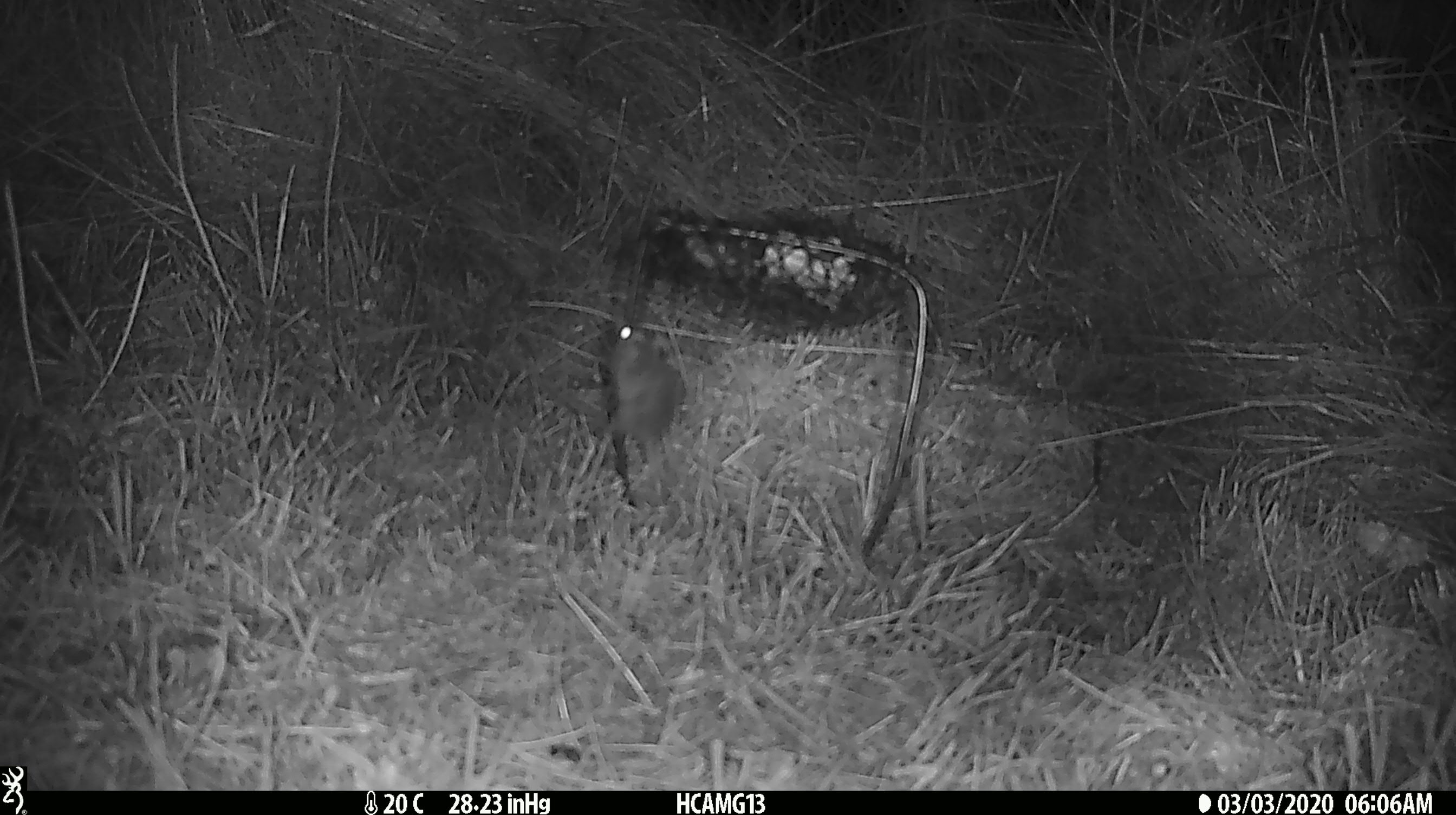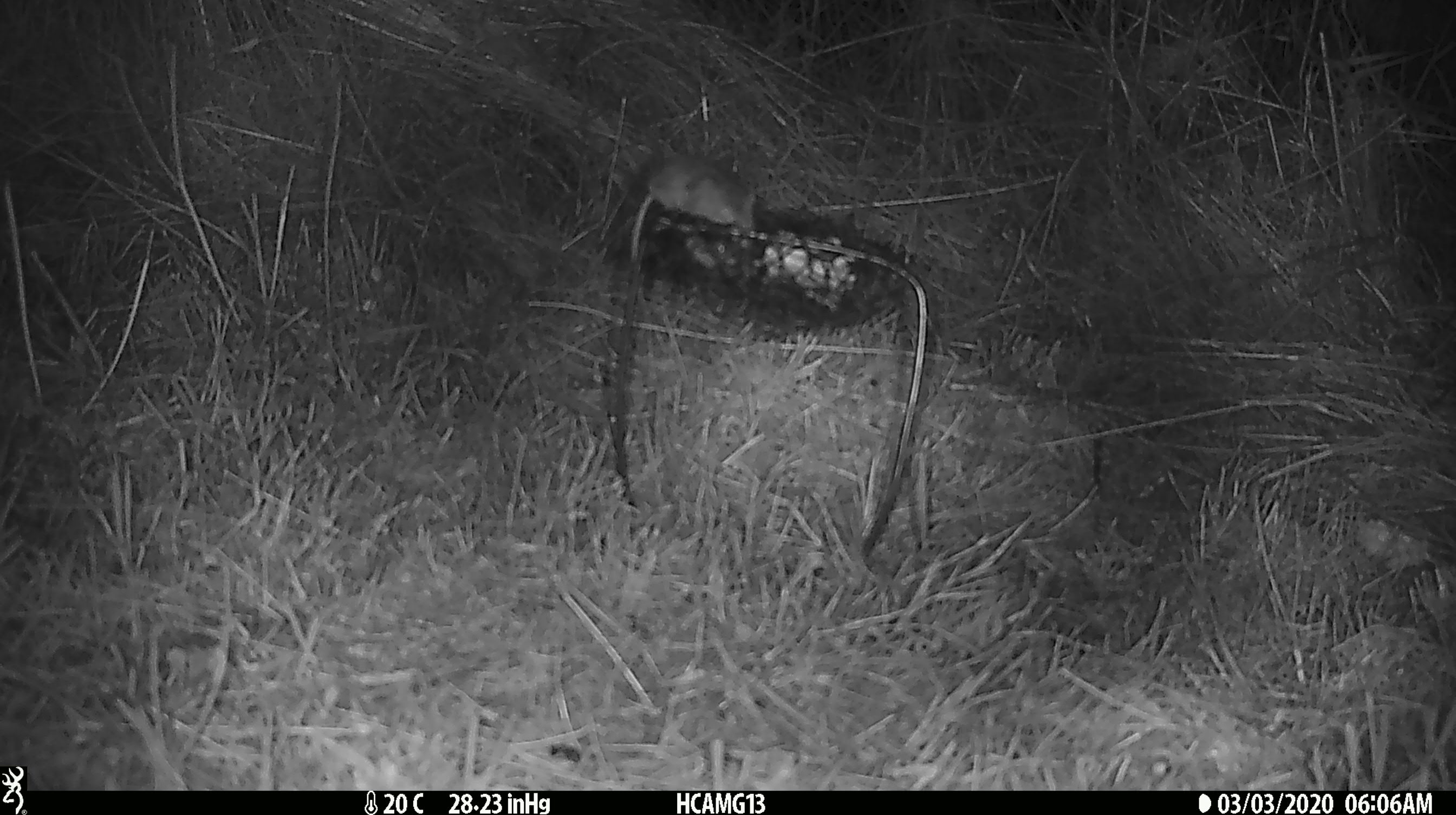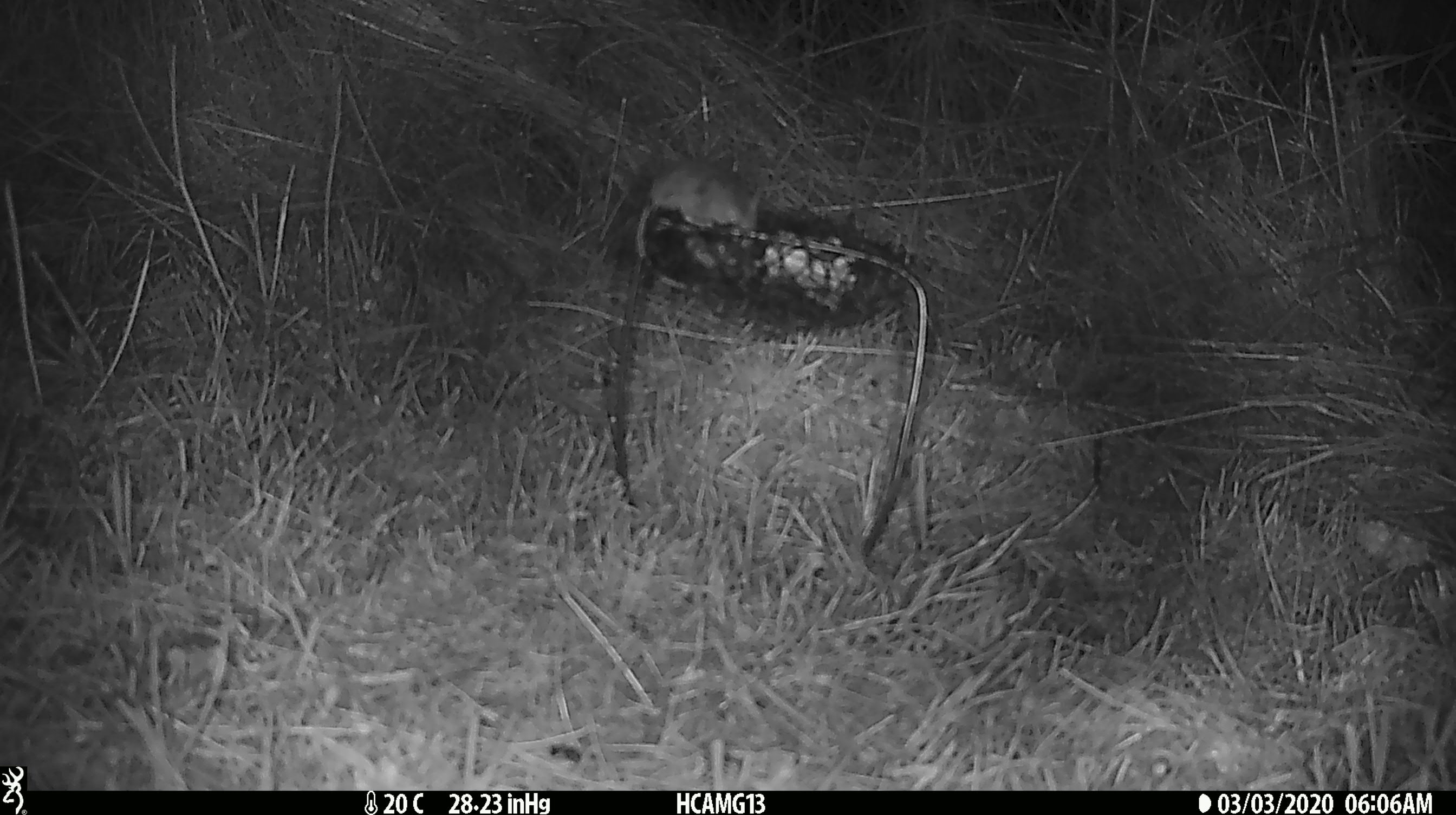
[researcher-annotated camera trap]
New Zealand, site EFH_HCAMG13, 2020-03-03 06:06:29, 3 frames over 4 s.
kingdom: Animalia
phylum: Chordata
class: Mammalia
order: Rodentia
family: Muridae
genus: Mus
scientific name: Mus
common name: mouse